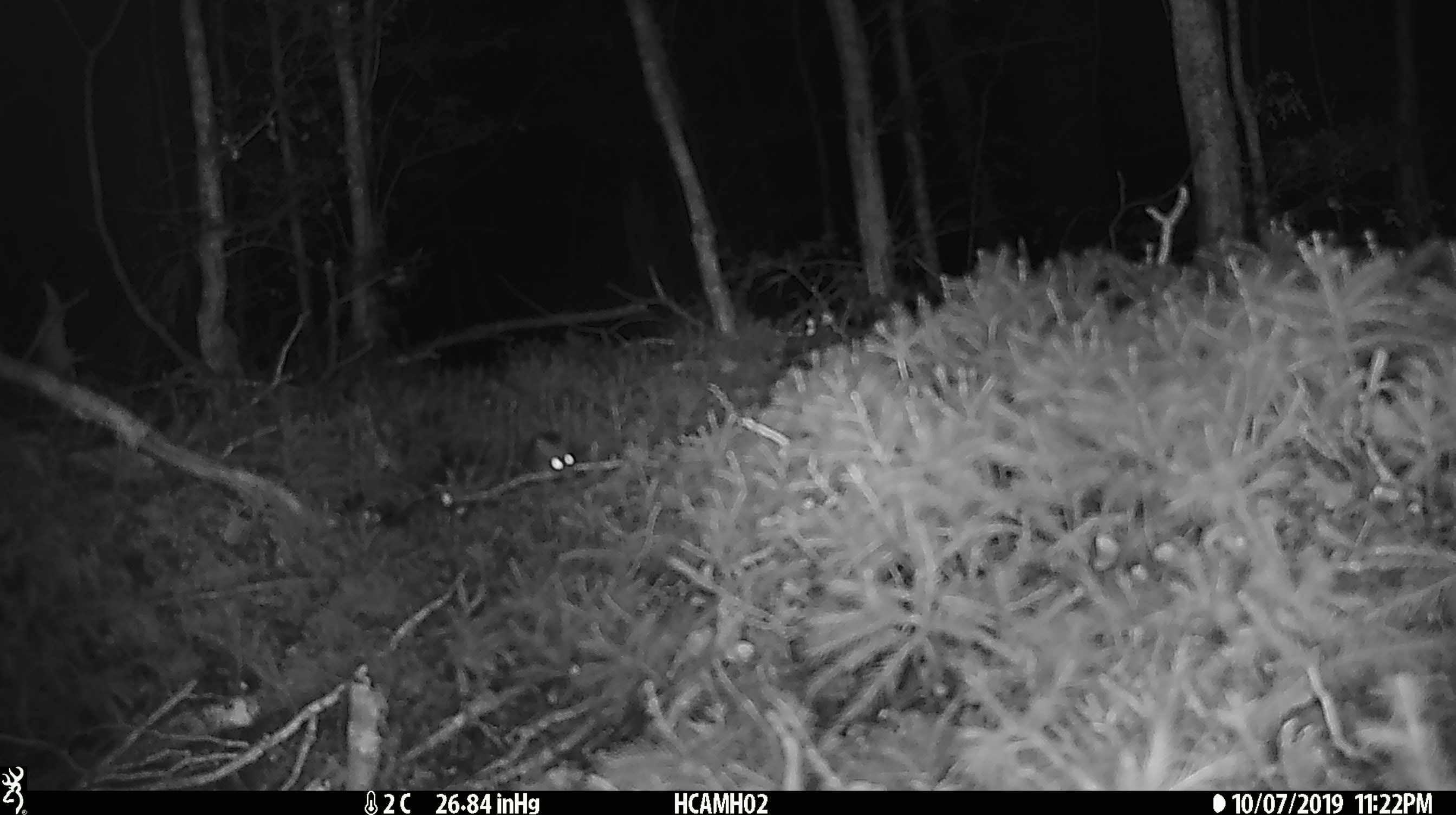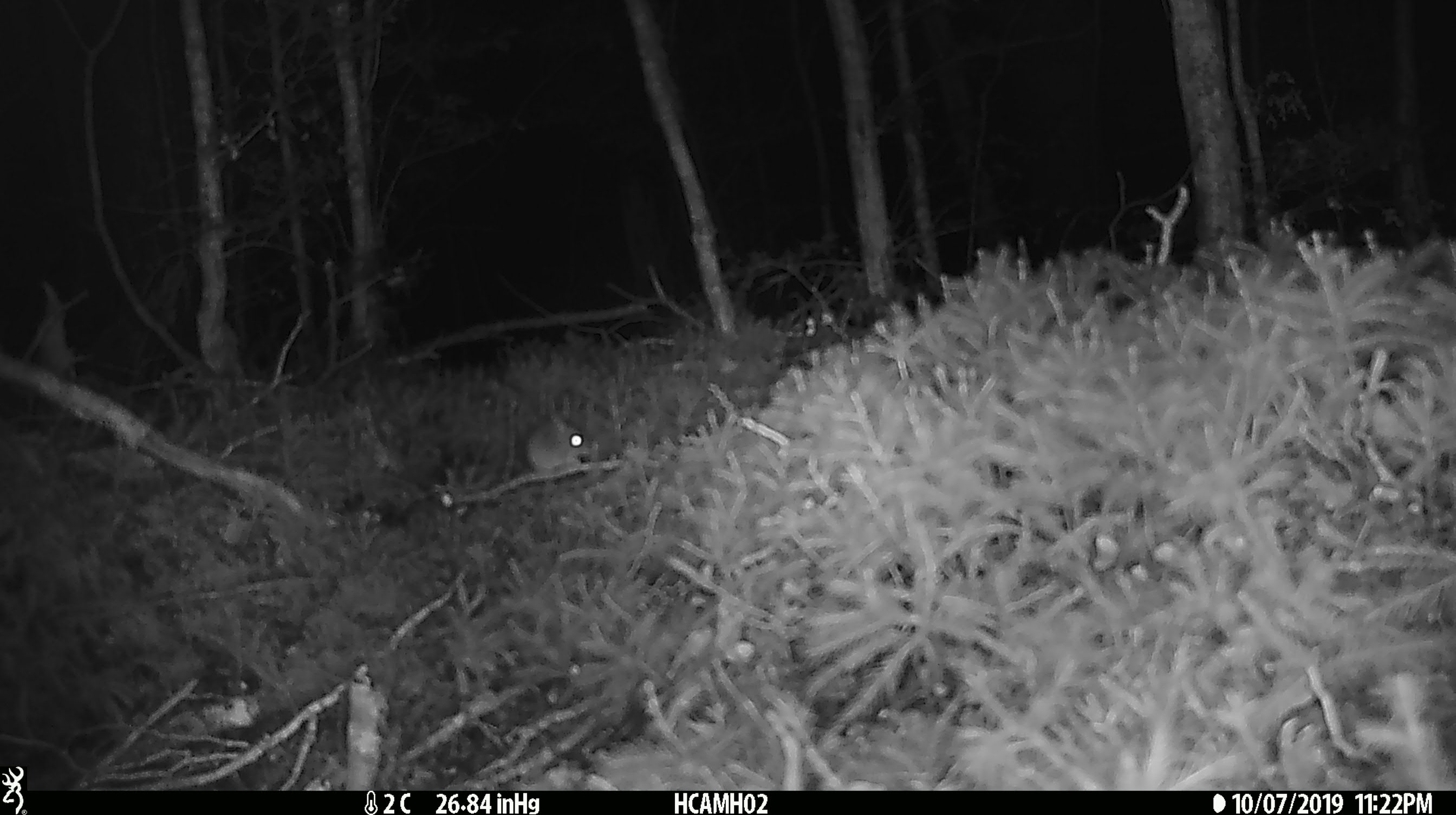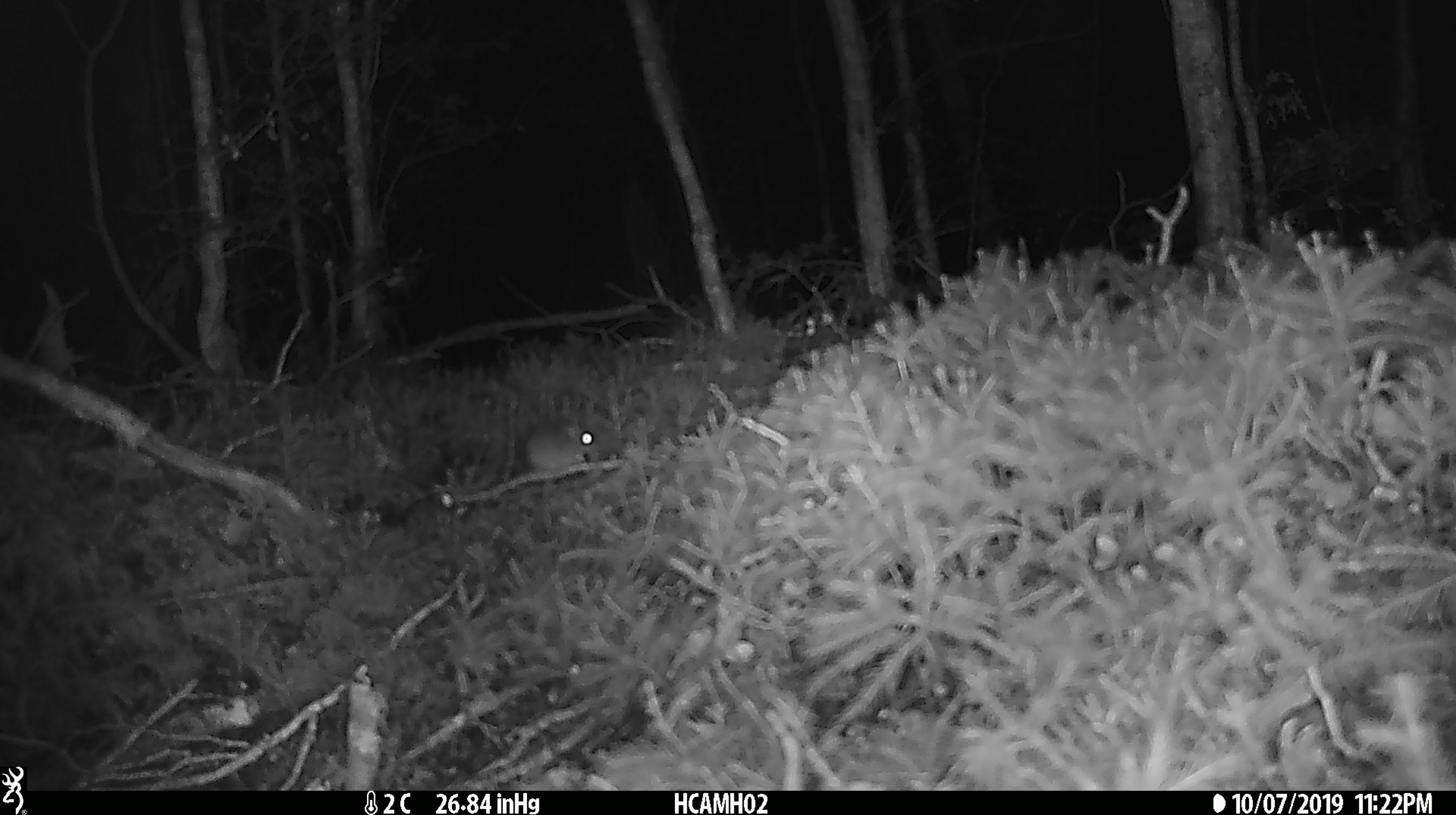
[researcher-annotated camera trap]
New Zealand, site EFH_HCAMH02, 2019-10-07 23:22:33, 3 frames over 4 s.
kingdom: Animalia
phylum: Chordata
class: Mammalia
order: Rodentia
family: Muridae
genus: Mus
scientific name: Mus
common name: mouse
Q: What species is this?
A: Mouse (Mus).